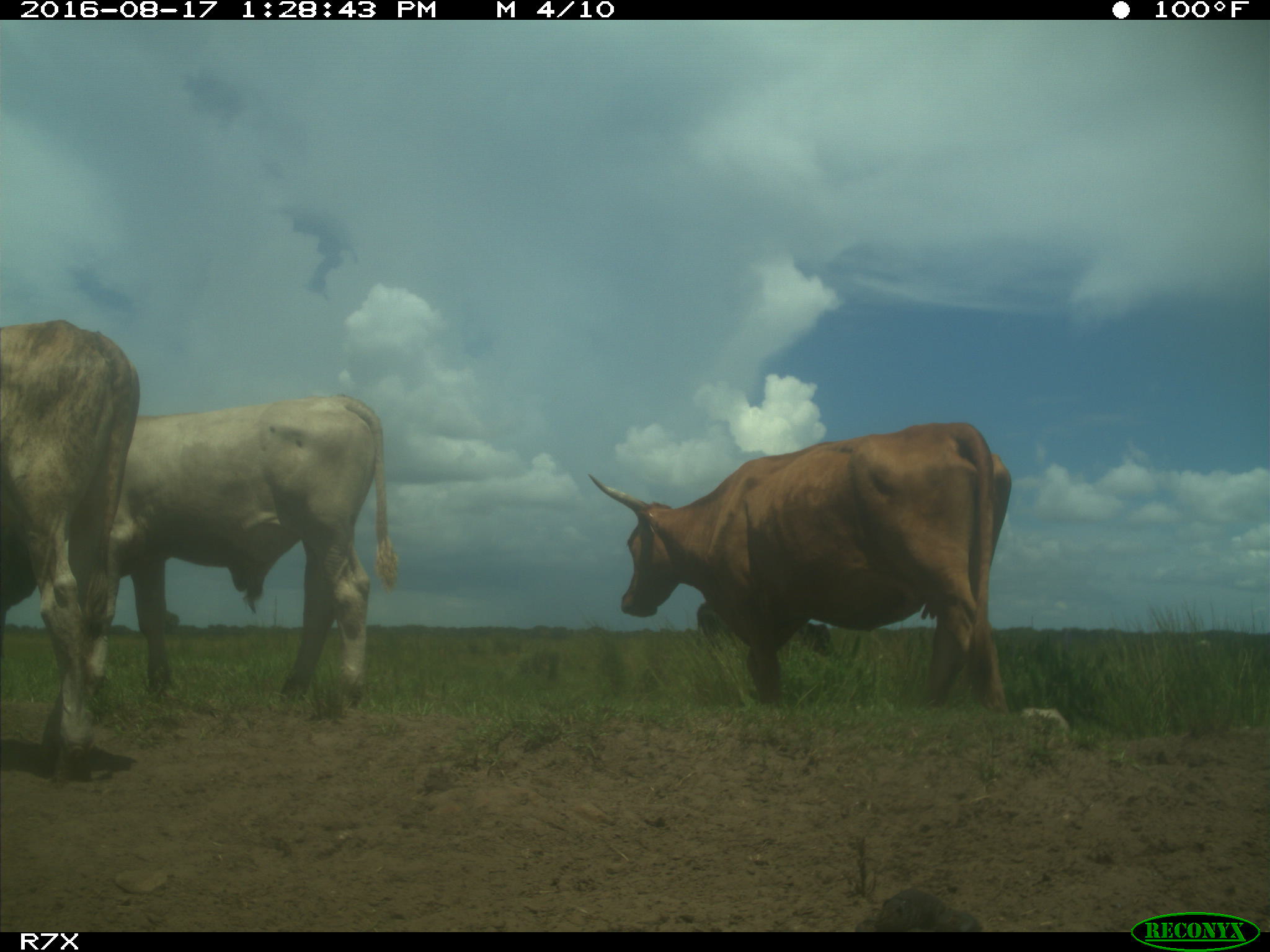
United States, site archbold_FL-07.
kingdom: Animalia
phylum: Chordata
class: Mammalia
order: Artiodactyla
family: Bovidae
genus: Bos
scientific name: Bos taurus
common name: domestic cow